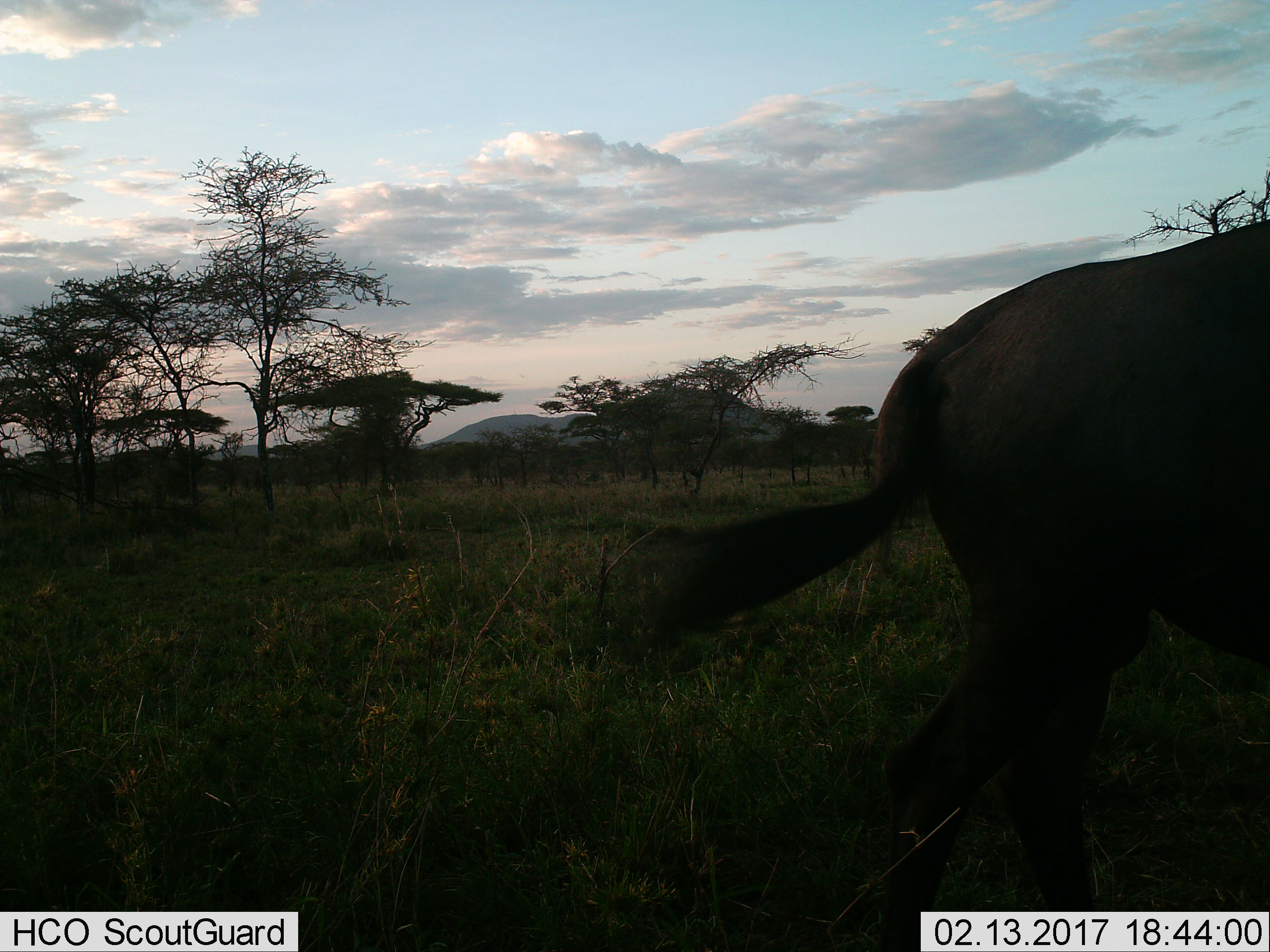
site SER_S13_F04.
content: unidentified animal